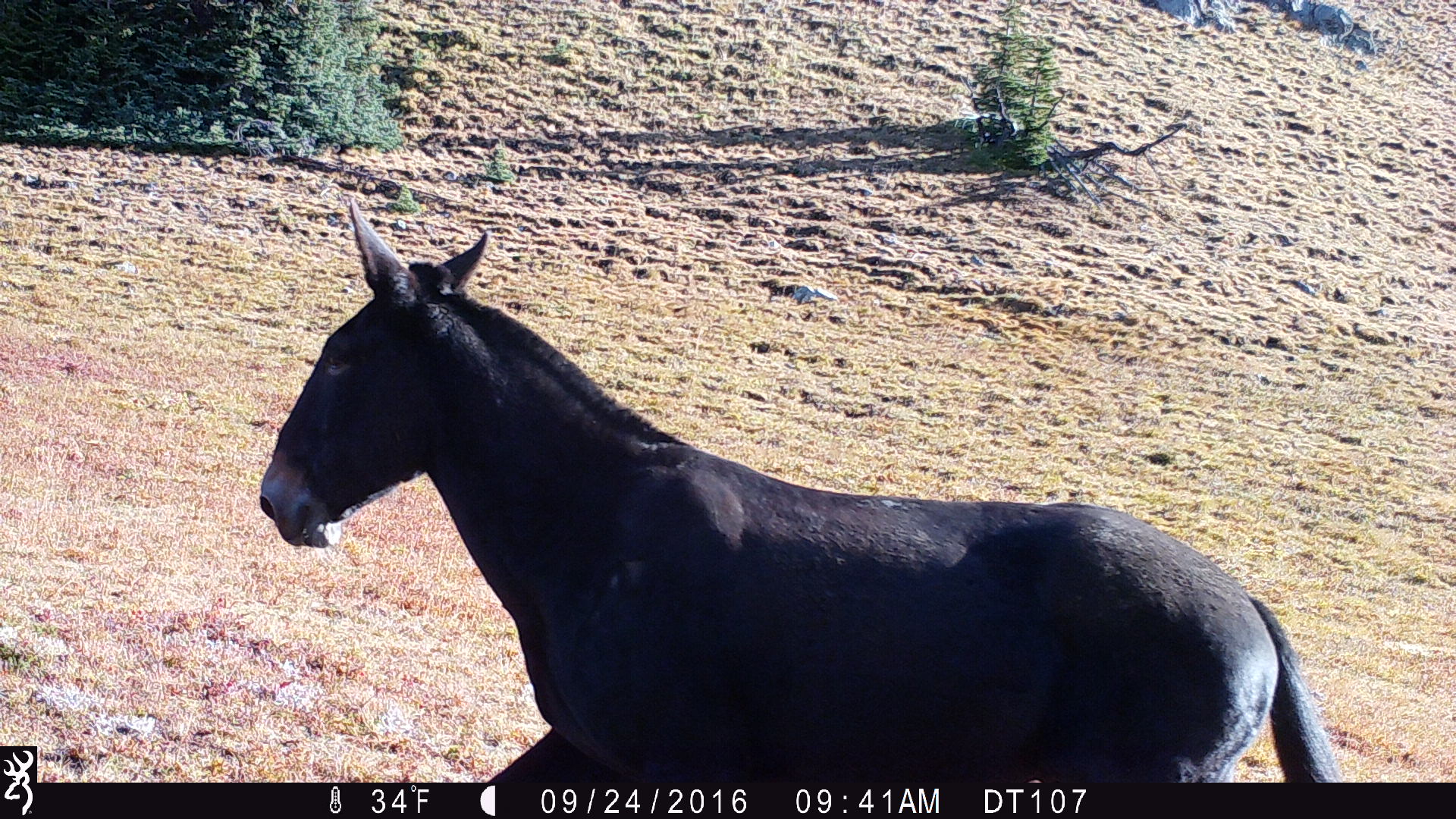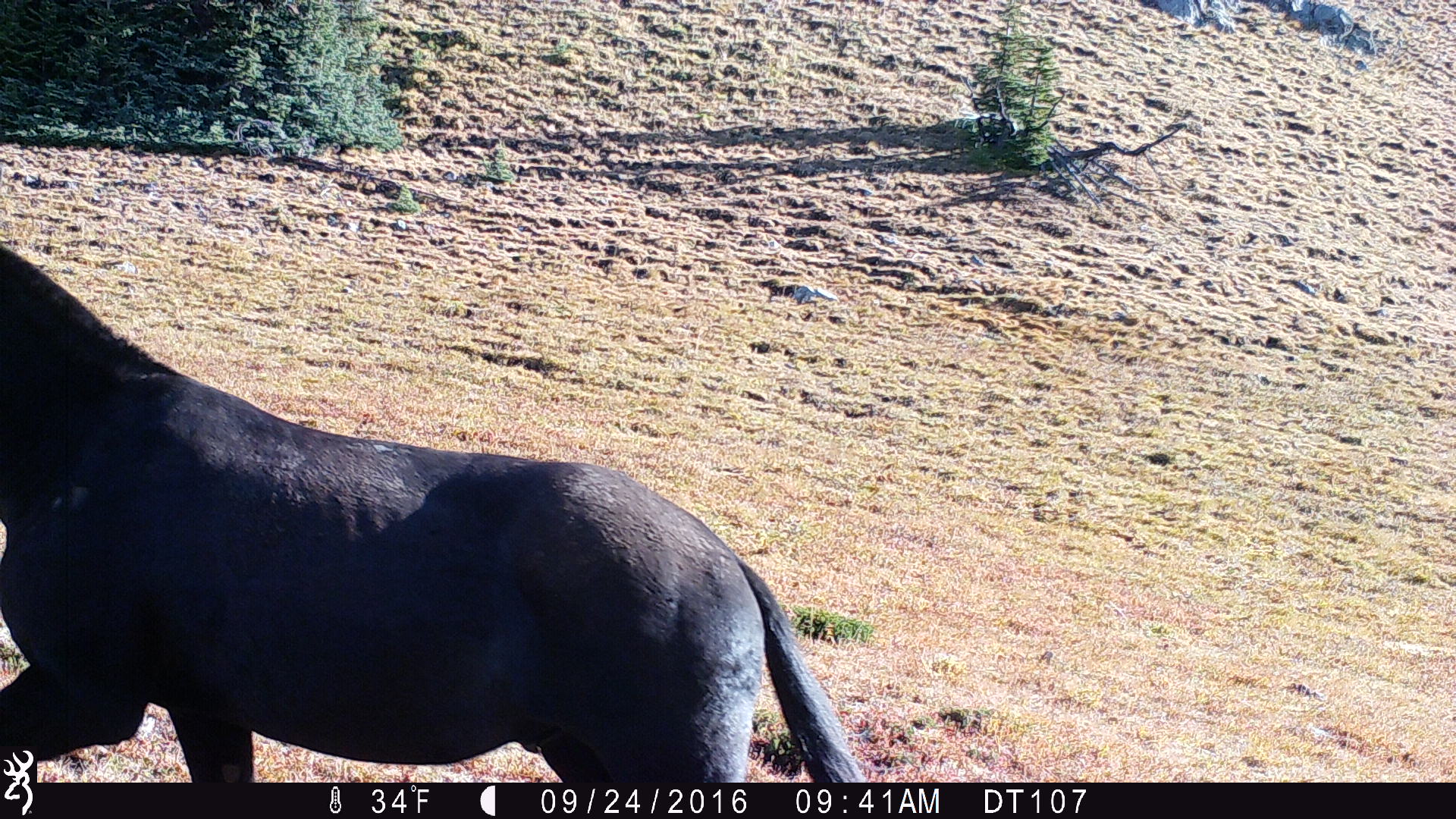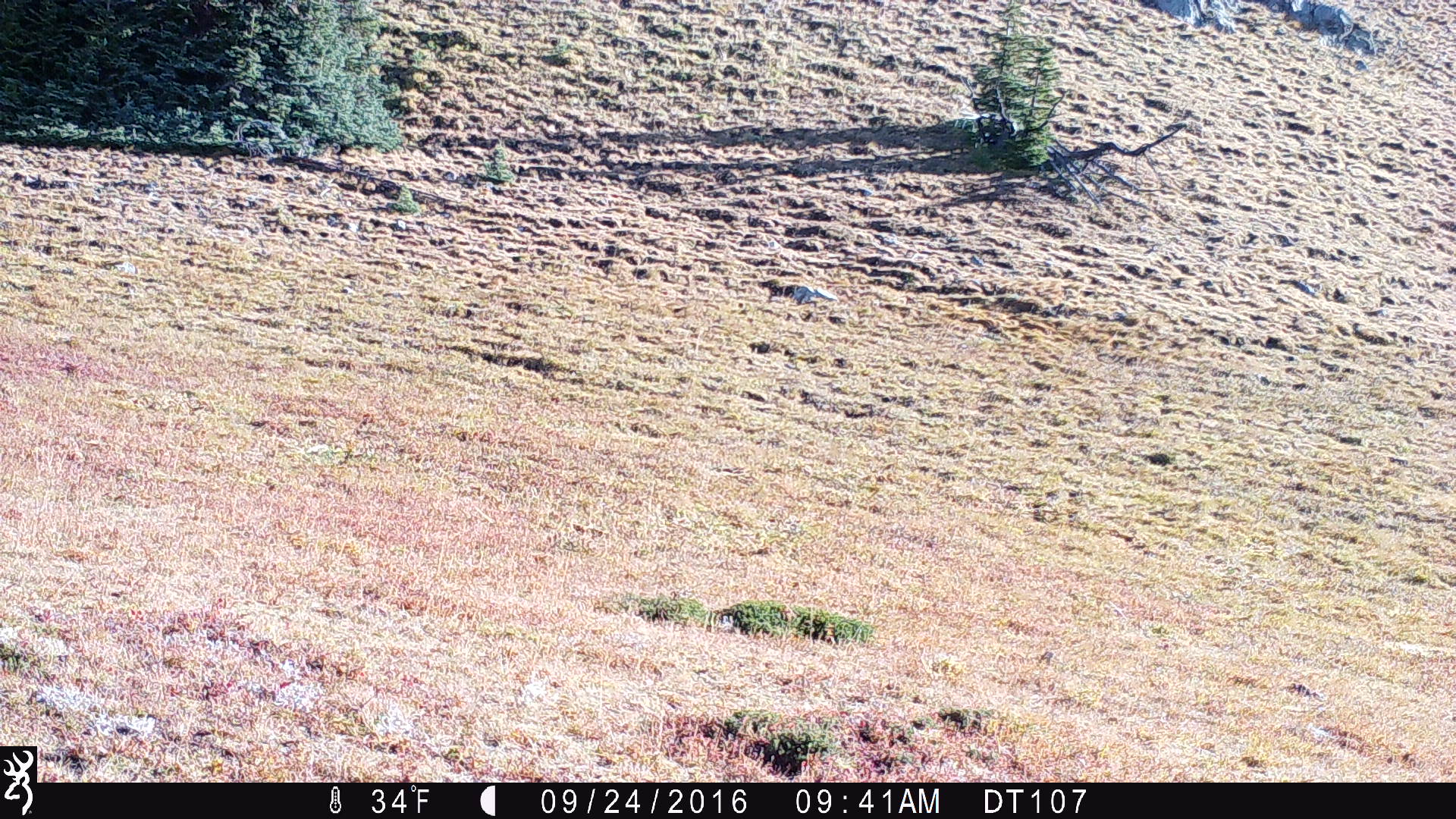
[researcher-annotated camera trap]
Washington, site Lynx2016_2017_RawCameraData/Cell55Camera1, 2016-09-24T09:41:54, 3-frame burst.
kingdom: Animalia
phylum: Chordata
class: Mammalia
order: Perissodactyla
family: Equidae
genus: Equus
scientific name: Equus caballus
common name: domestic horse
Domestic horse (Equus caballus). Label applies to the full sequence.